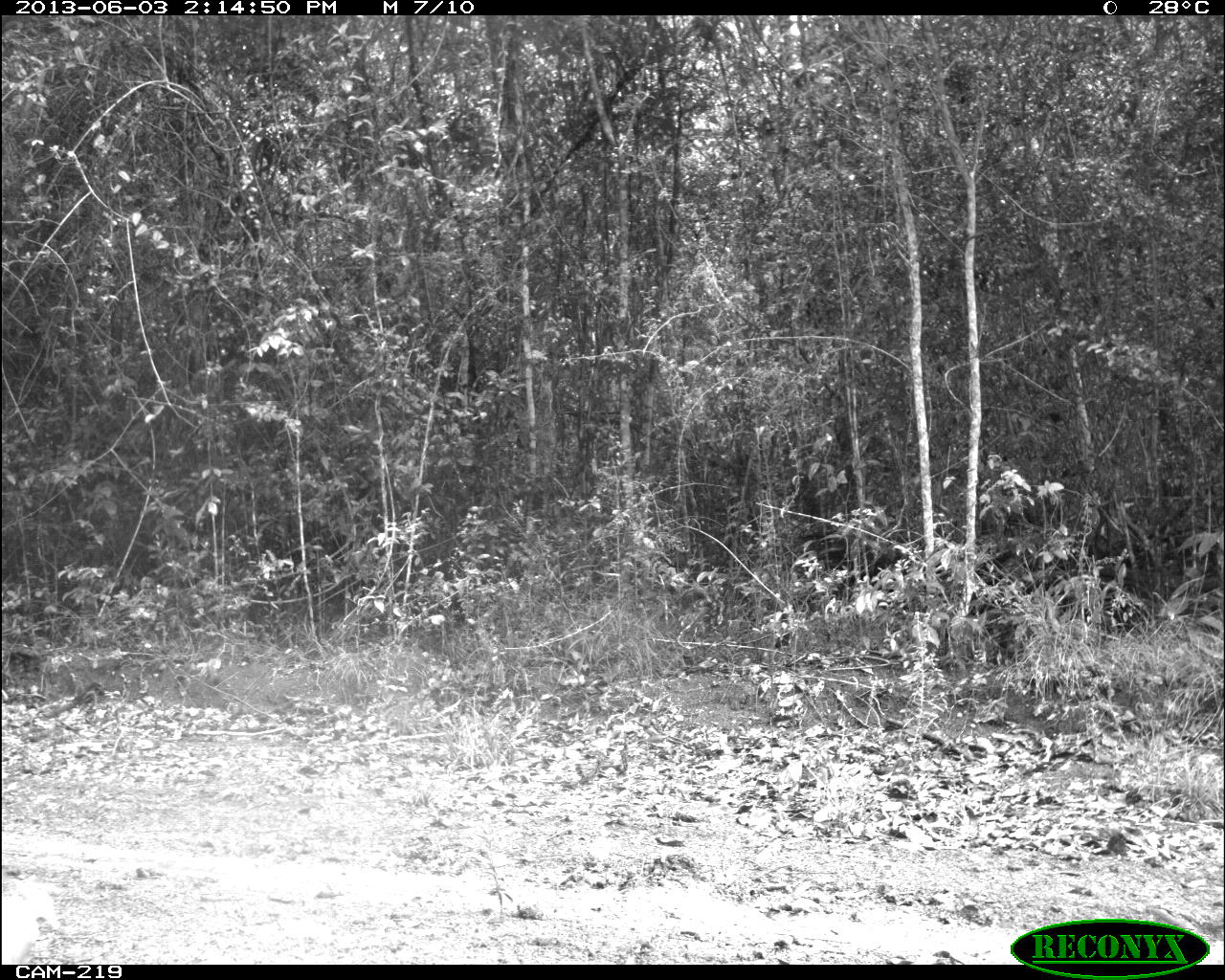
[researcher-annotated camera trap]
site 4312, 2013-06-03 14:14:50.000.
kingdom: Animalia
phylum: Chordata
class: Mammalia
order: Carnivora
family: Felidae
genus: Panthera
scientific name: Panthera onca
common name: jaguar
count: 1